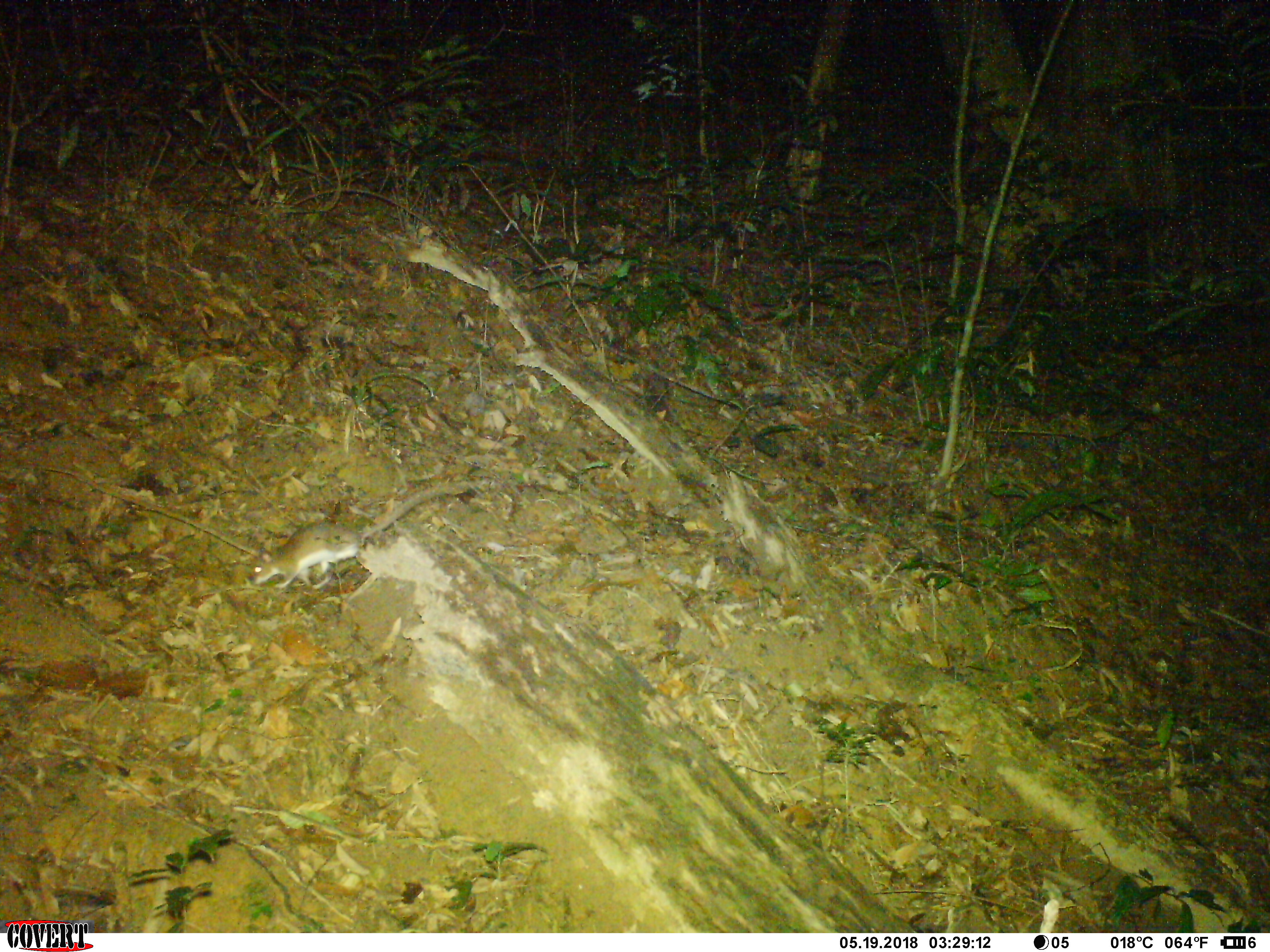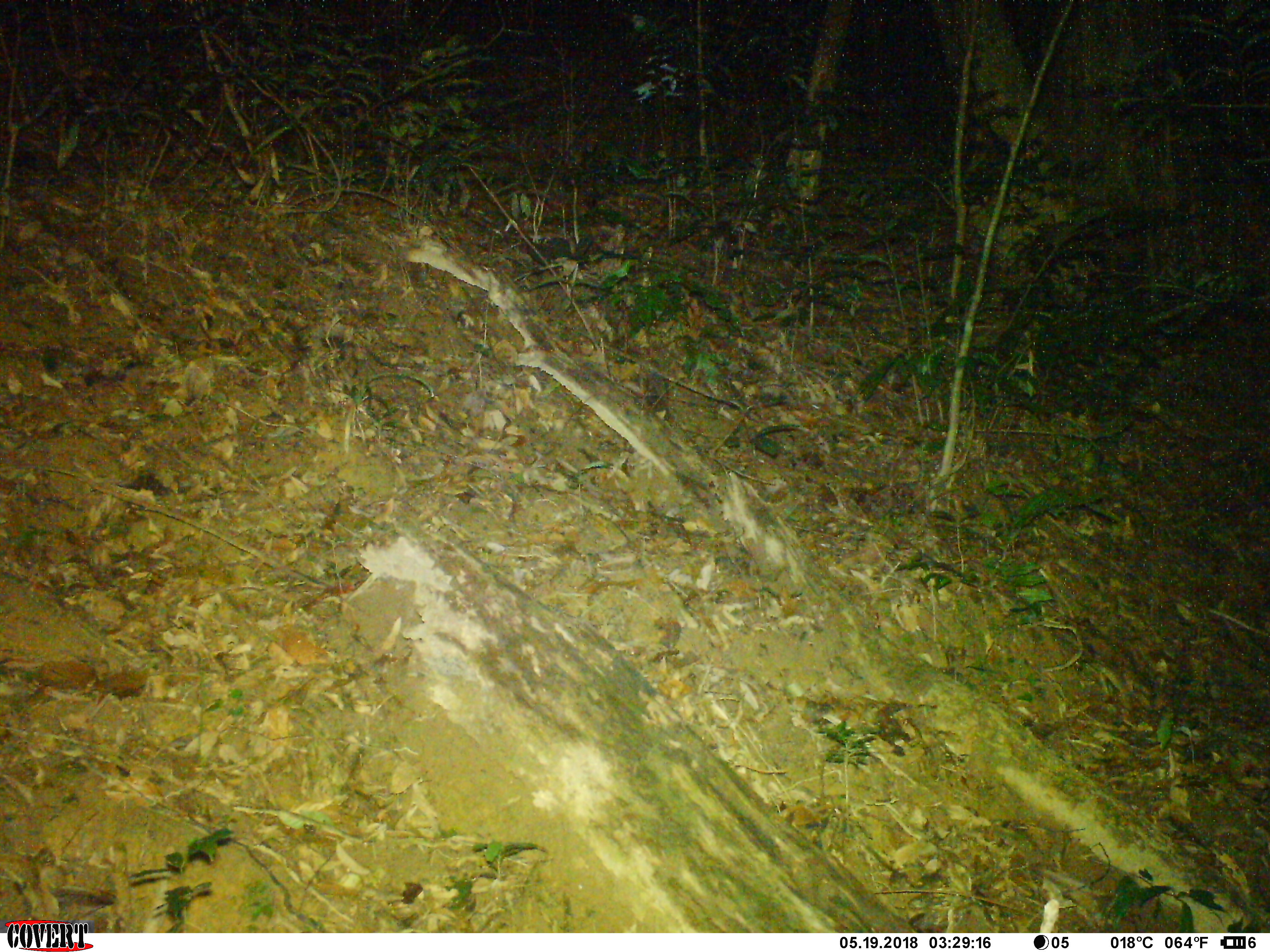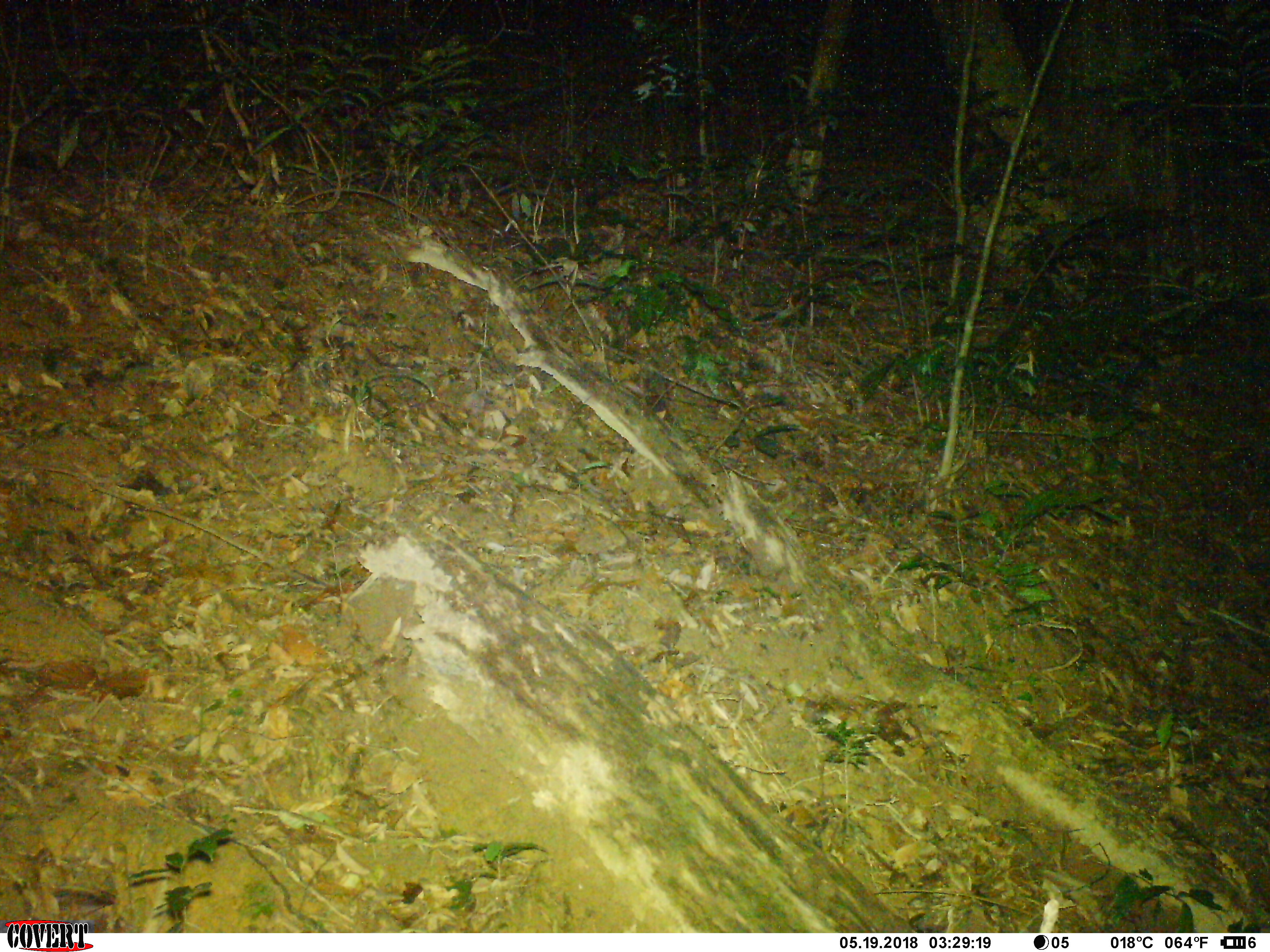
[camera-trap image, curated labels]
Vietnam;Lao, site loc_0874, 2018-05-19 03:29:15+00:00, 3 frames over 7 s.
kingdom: Animalia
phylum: Chordata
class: Mammalia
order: Rodentia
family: Muridae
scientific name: Muridae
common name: old-world mice and rats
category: unidentified murid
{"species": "unidentified murid (old-world mice and rats) (Muridae)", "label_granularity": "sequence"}